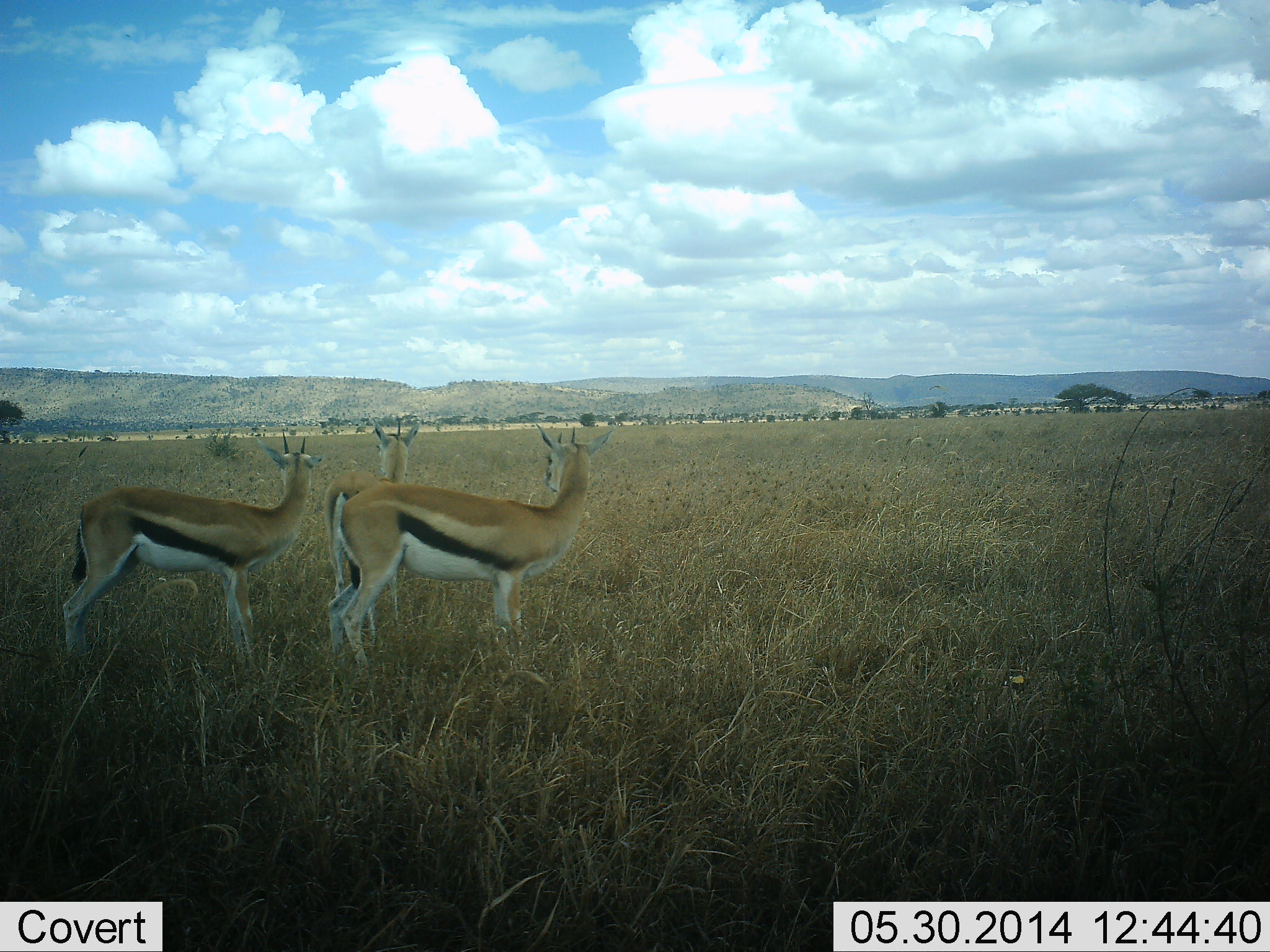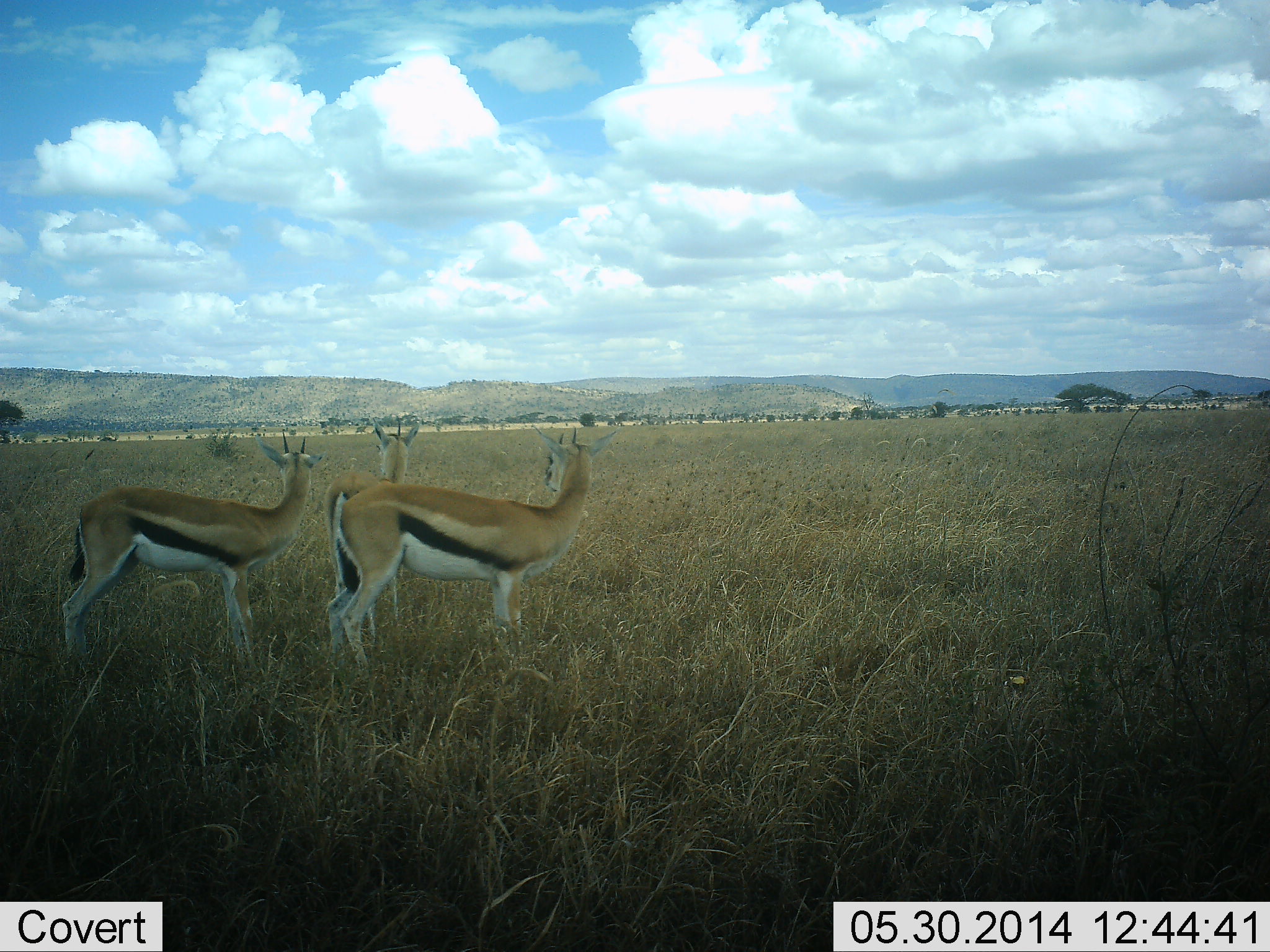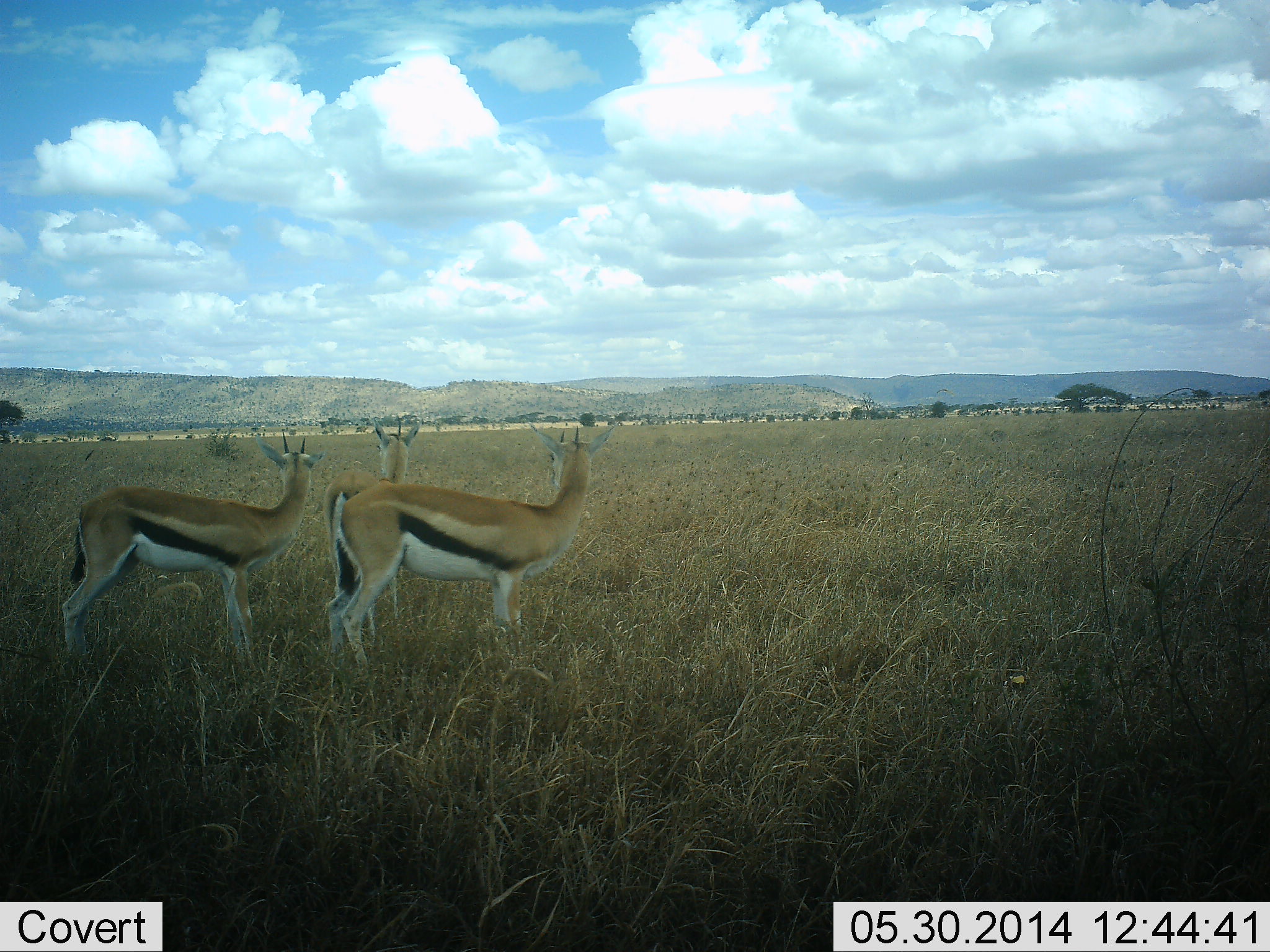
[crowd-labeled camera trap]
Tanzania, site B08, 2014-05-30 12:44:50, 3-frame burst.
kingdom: Animalia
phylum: Chordata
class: Mammalia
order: Artiodactyla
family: Bovidae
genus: Eudorcas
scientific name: Eudorcas thomsonii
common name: thomson's gazelle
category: gazellethomsons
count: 3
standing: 100%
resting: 0%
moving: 0%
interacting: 0%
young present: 0%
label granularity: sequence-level